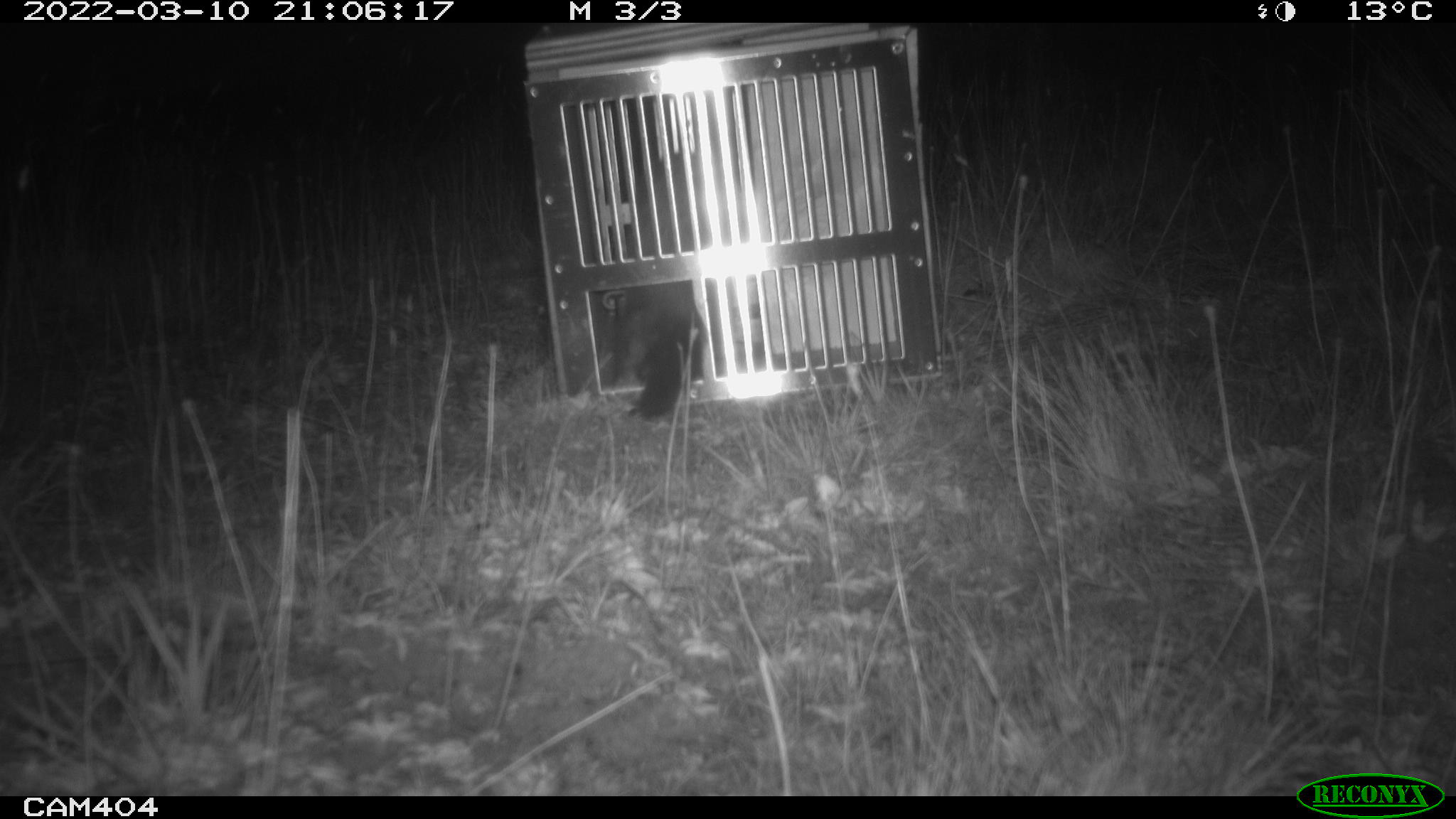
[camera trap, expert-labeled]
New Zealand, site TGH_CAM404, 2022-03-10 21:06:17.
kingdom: Animalia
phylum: Chordata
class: Mammalia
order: Carnivora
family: Mustelidae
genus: Mustela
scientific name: Mustela furo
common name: ferret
Ferret (Mustela furo).